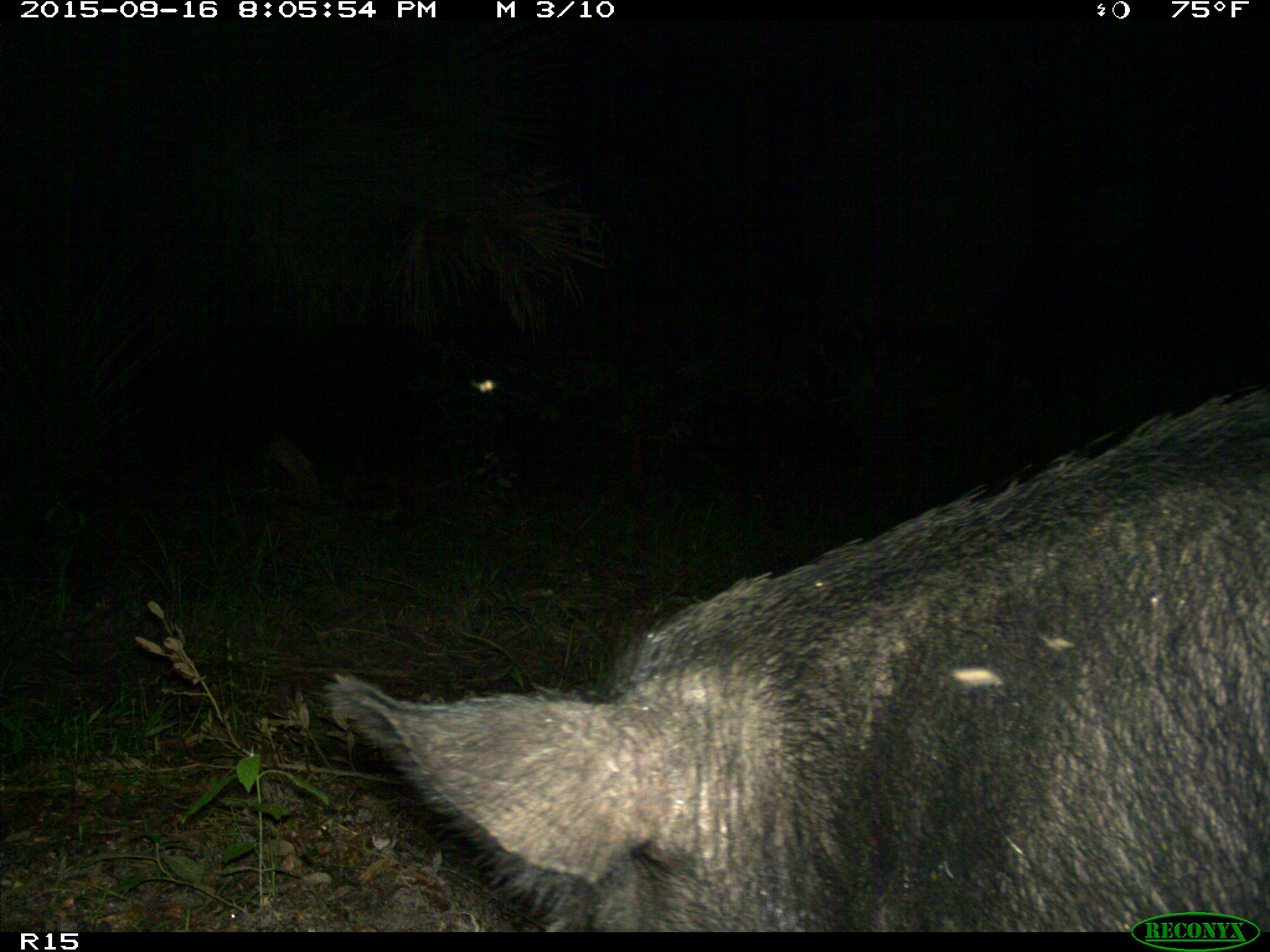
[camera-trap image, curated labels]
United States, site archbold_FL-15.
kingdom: Animalia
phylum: Chordata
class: Mammalia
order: Artiodactyla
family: Suidae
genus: Sus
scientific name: Sus scrofa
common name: wild boar